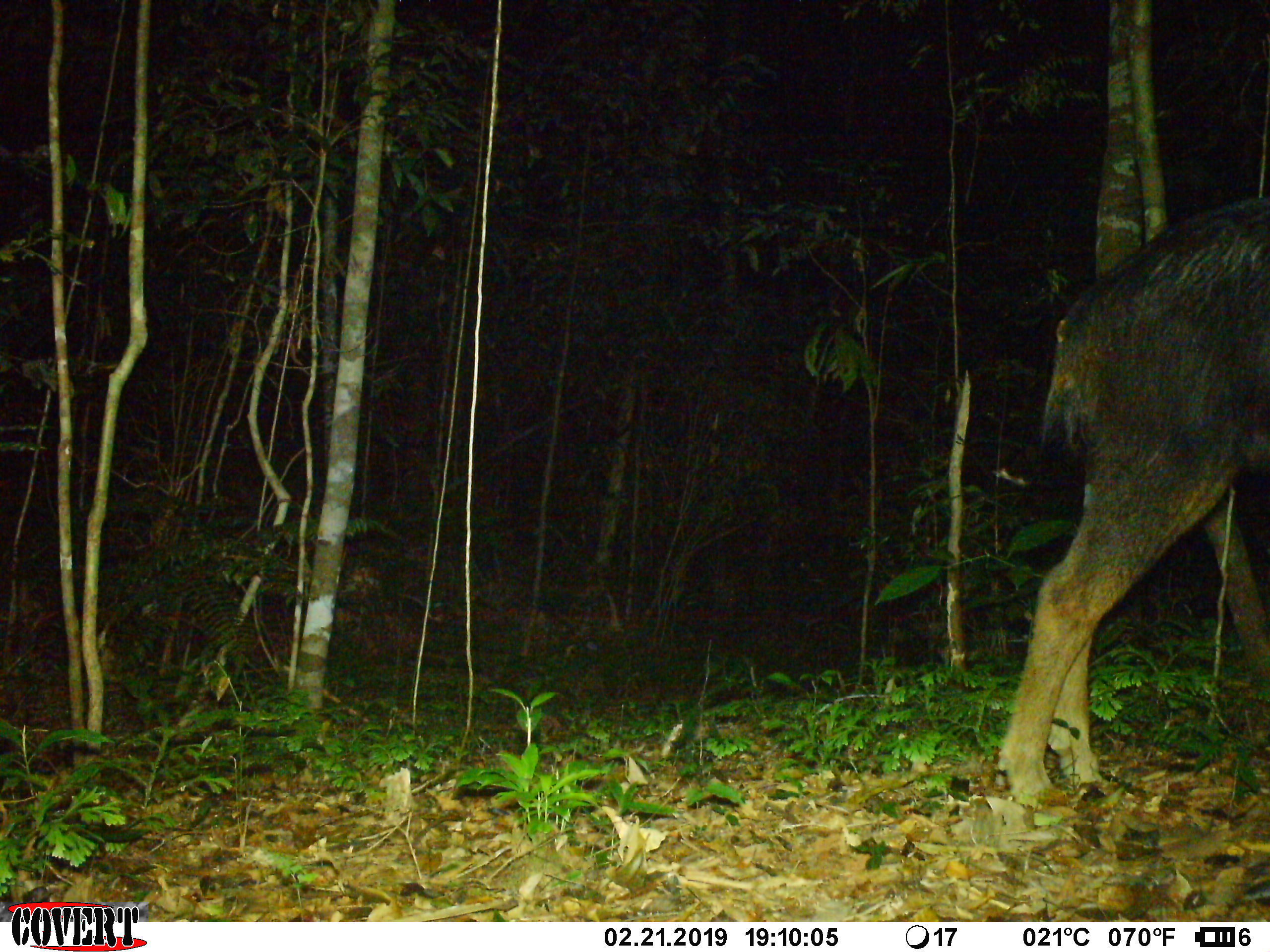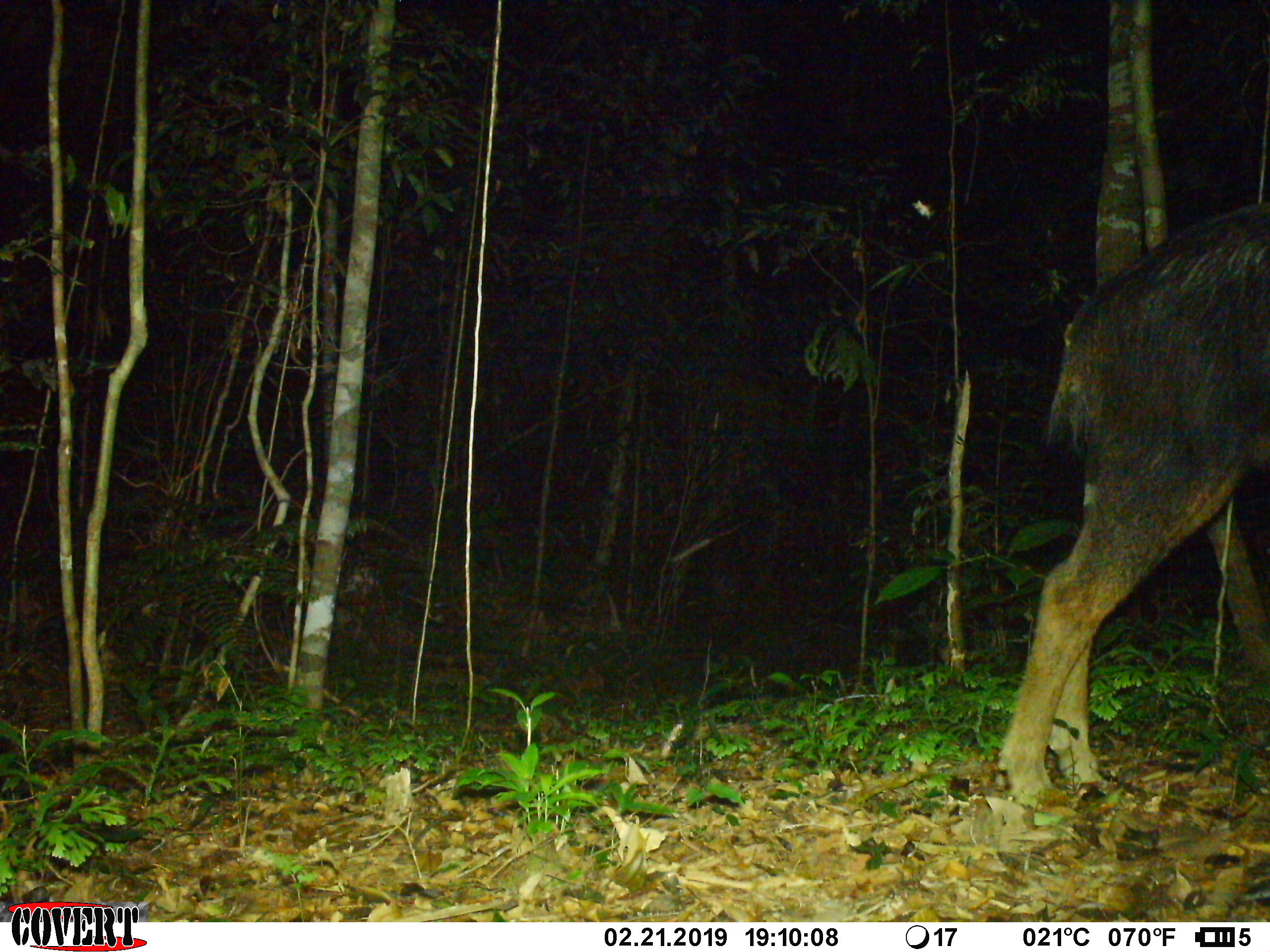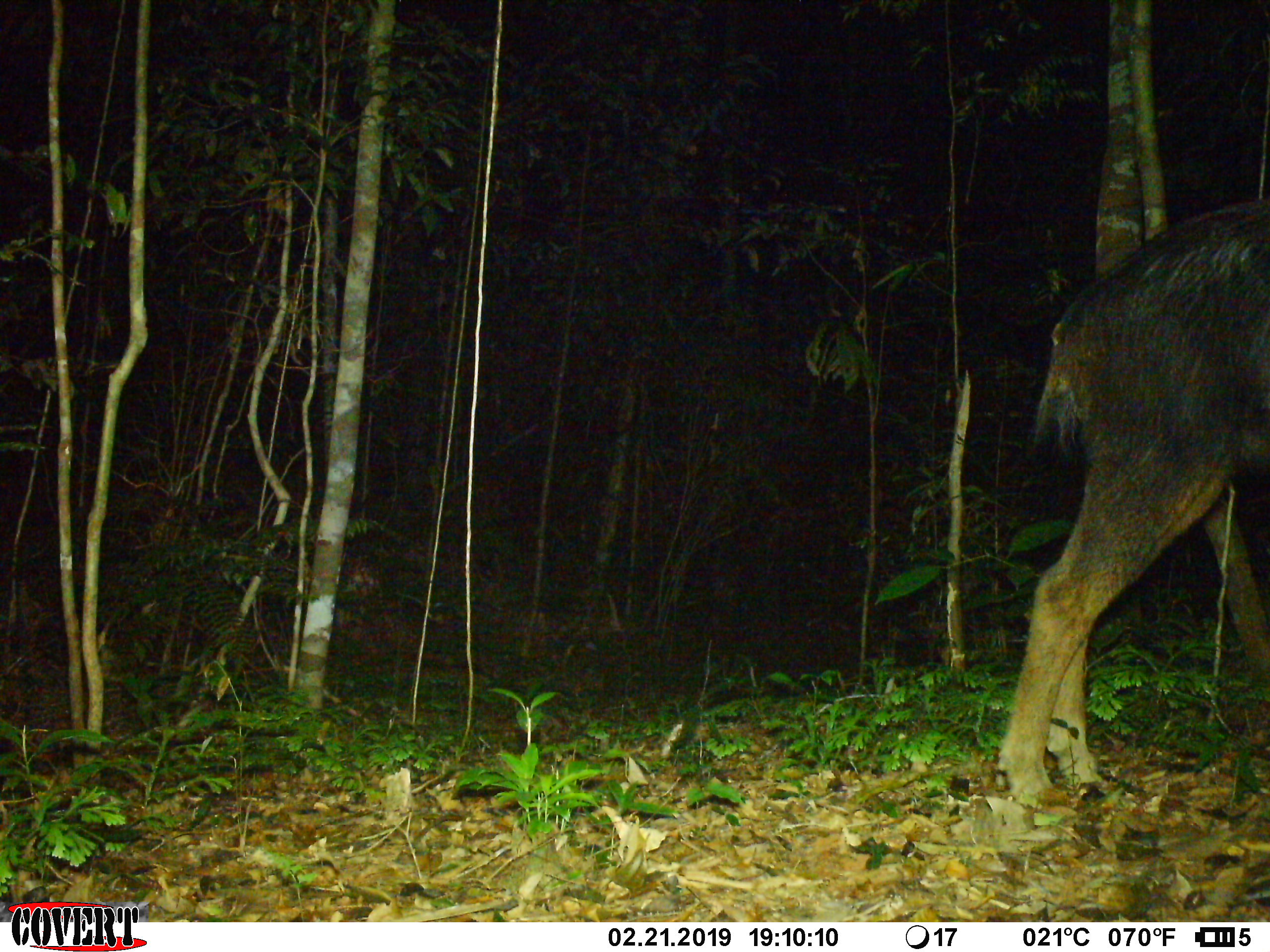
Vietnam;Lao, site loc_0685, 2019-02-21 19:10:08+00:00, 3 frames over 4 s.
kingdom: Animalia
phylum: Chordata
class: Mammalia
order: Artiodactyla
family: Bovidae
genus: Capricornis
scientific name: Capricornis sumatraensis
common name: chinese serow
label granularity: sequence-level